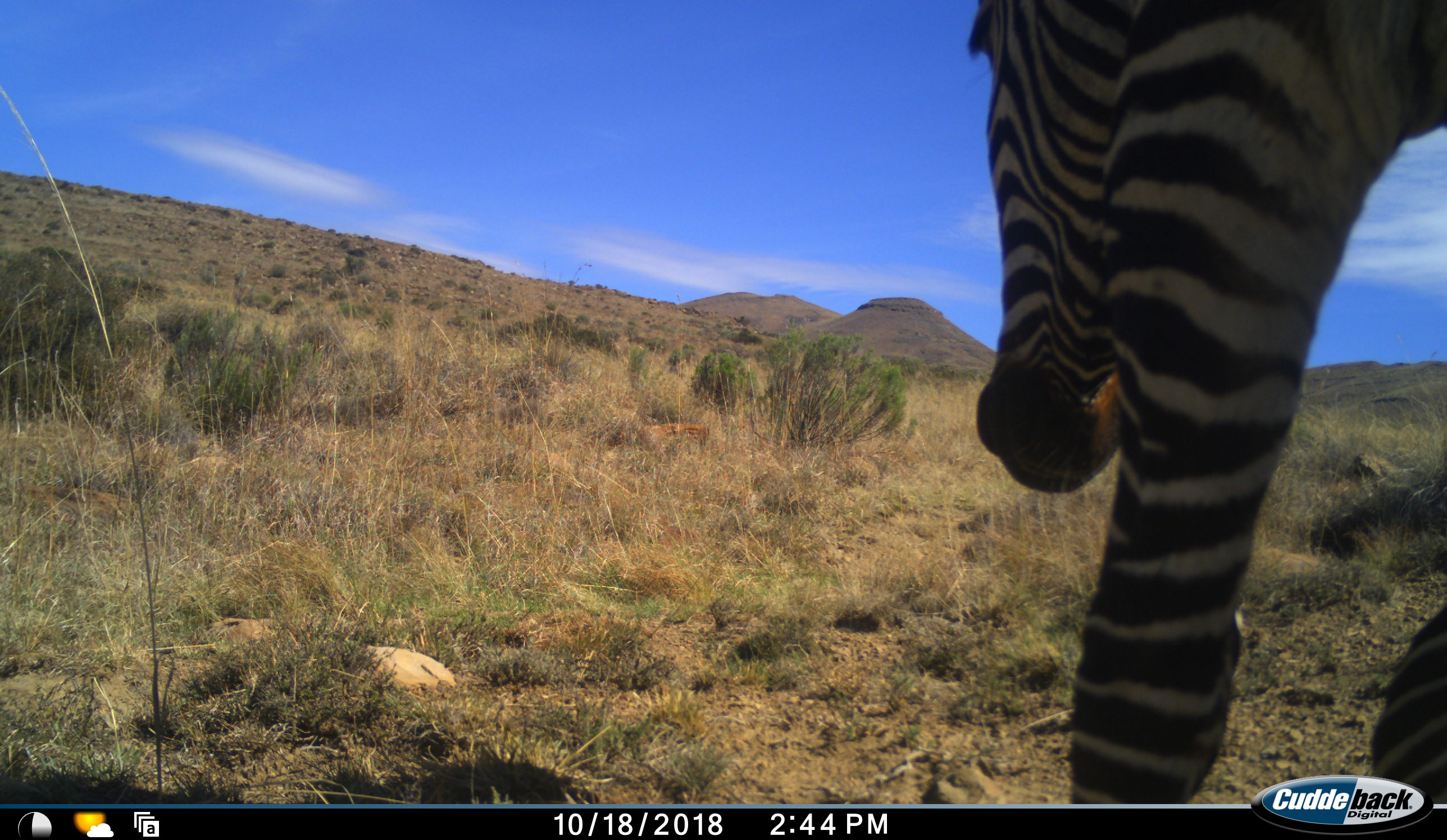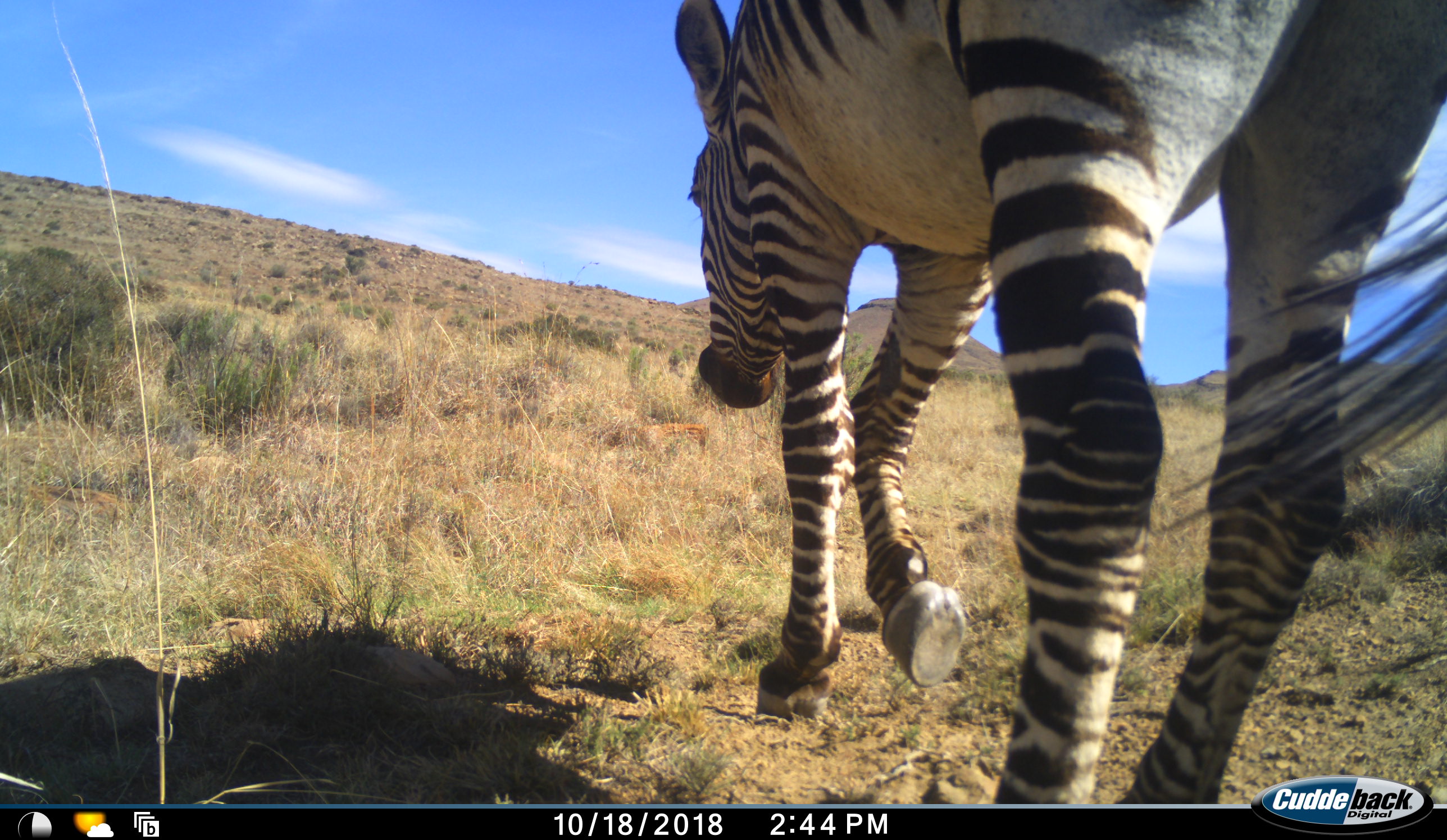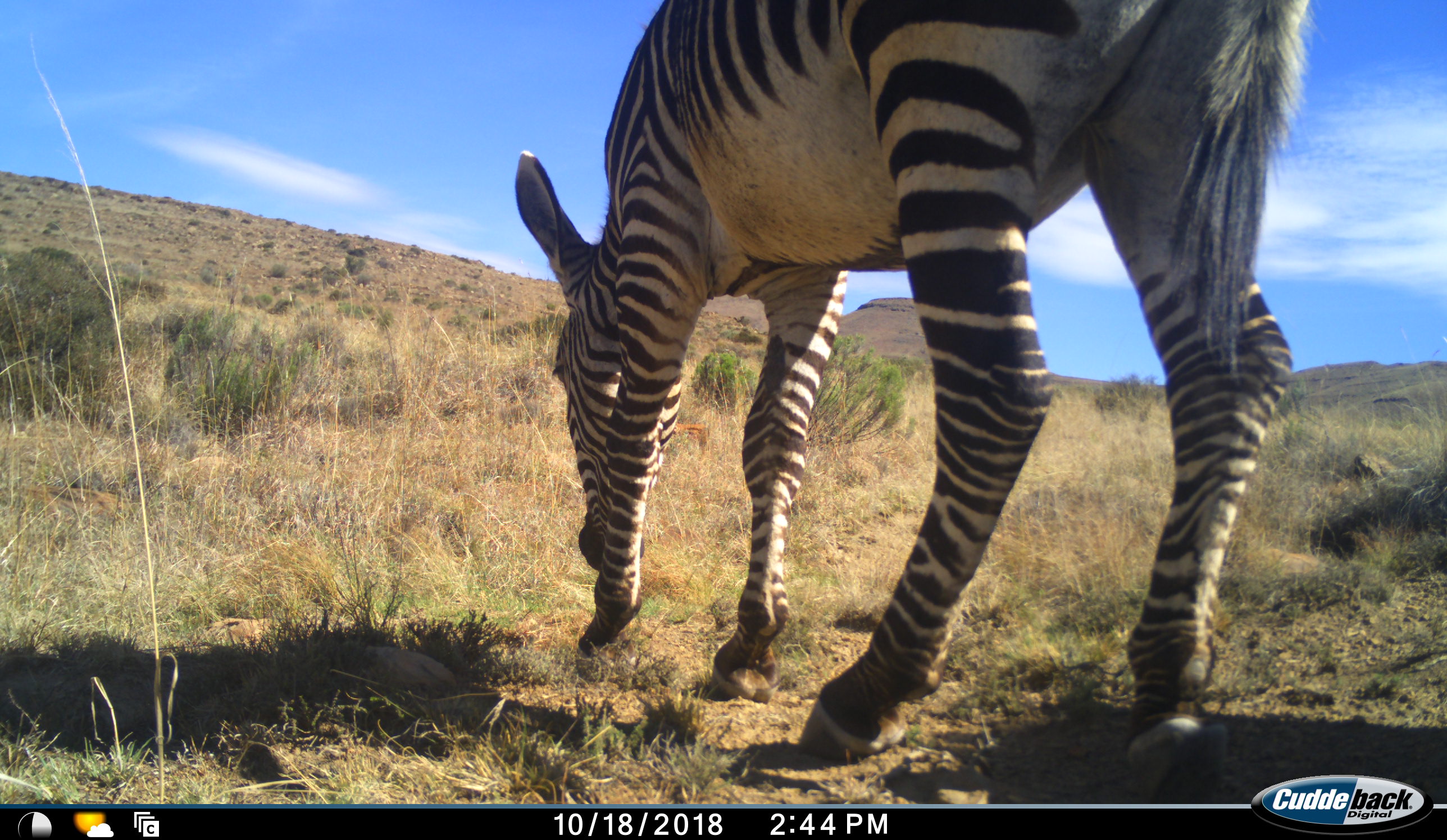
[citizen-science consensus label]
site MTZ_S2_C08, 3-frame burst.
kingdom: Animalia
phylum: Chordata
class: Mammalia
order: Perissodactyla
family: Equidae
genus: Equus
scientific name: Equus zebra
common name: mountain zebra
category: zebramountain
Zebramountain (mountain zebra) (Equus zebra), count 1. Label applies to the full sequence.